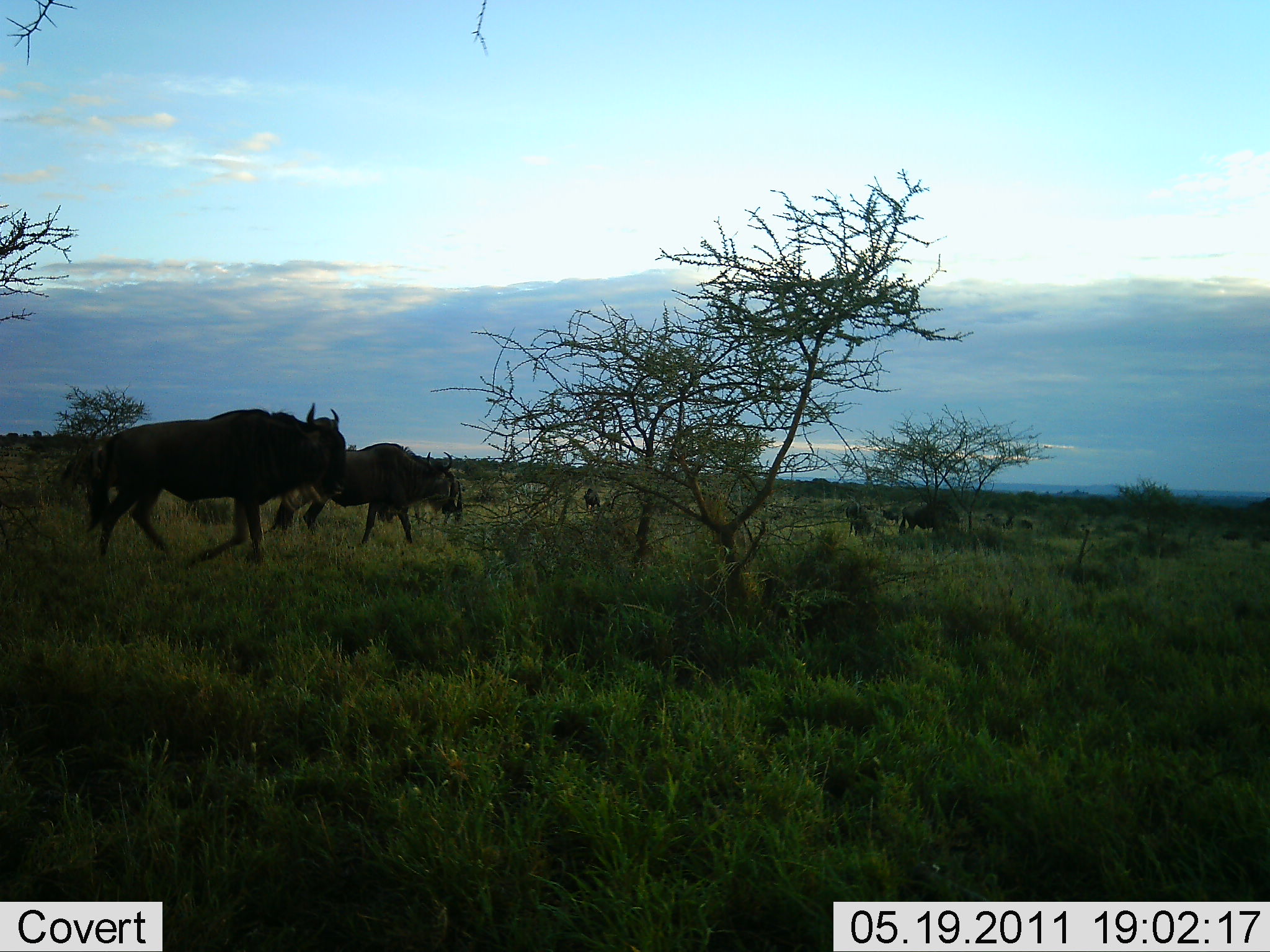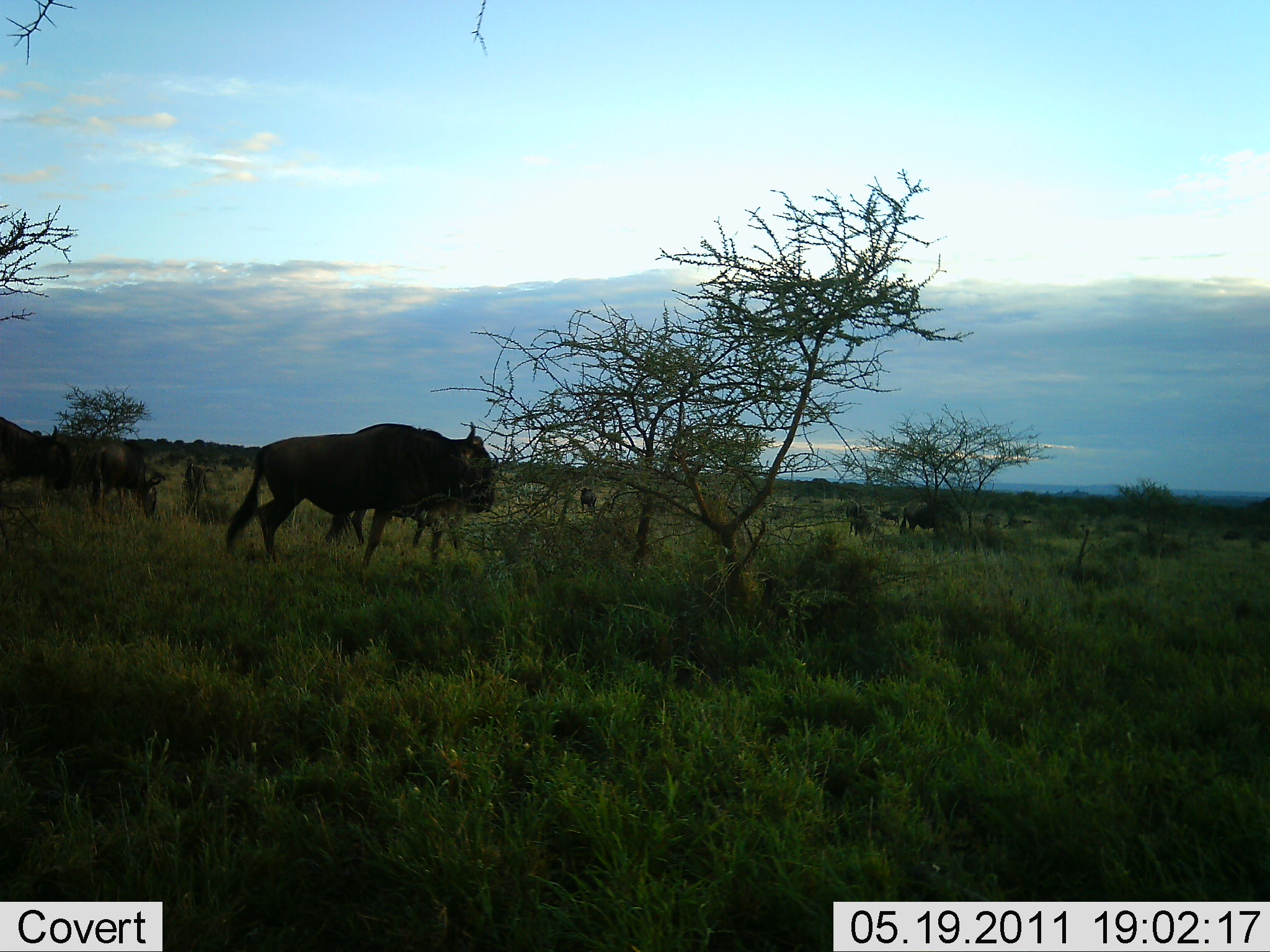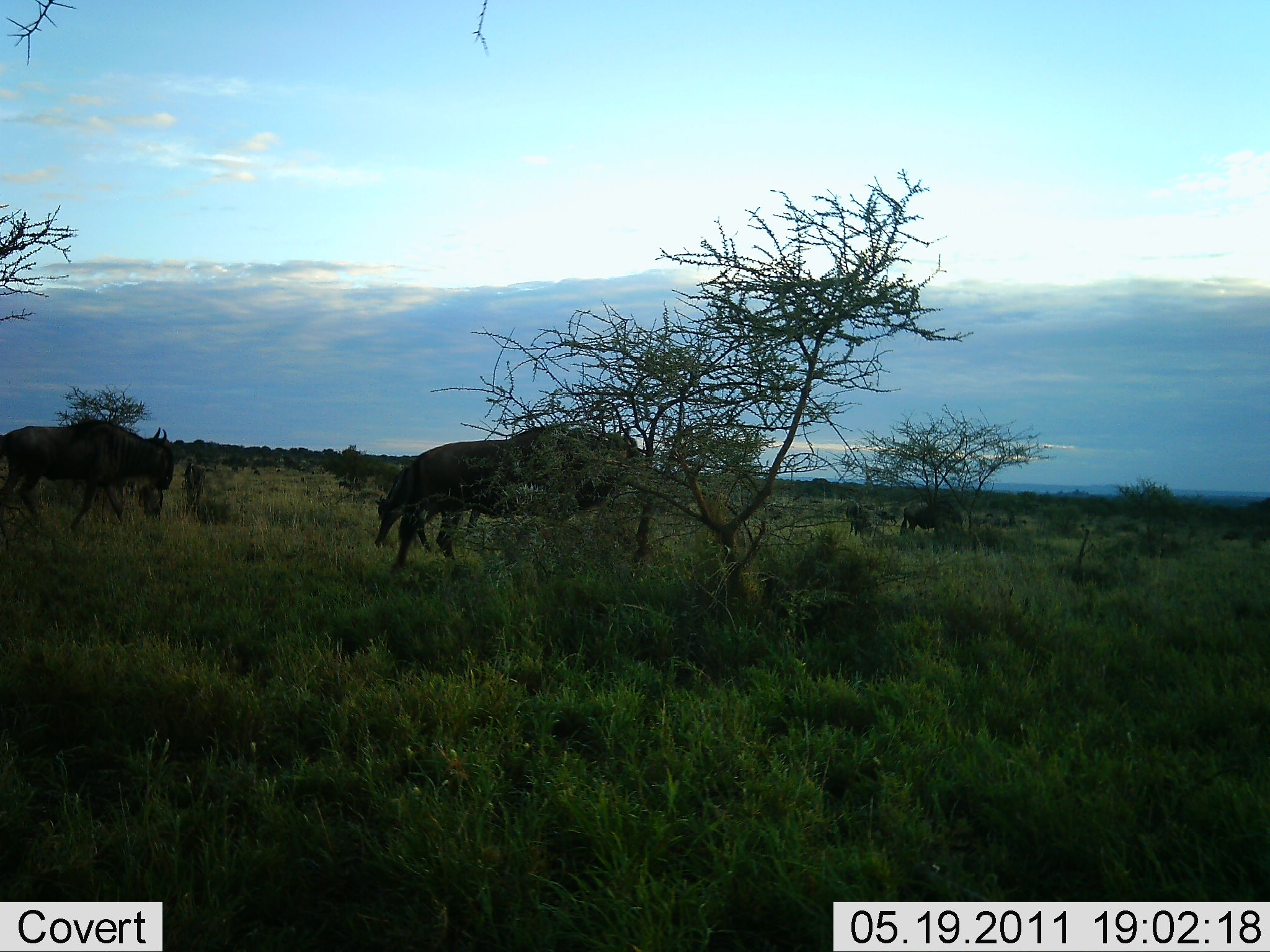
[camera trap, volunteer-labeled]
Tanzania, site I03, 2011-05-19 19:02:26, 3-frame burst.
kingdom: Animalia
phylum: Chordata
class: Mammalia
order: Artiodactyla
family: Bovidae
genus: Connochaetes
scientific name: Connochaetes taurinus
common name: blue wildebeest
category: wildebeest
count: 5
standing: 14%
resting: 0%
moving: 100%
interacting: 0%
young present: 0%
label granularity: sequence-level